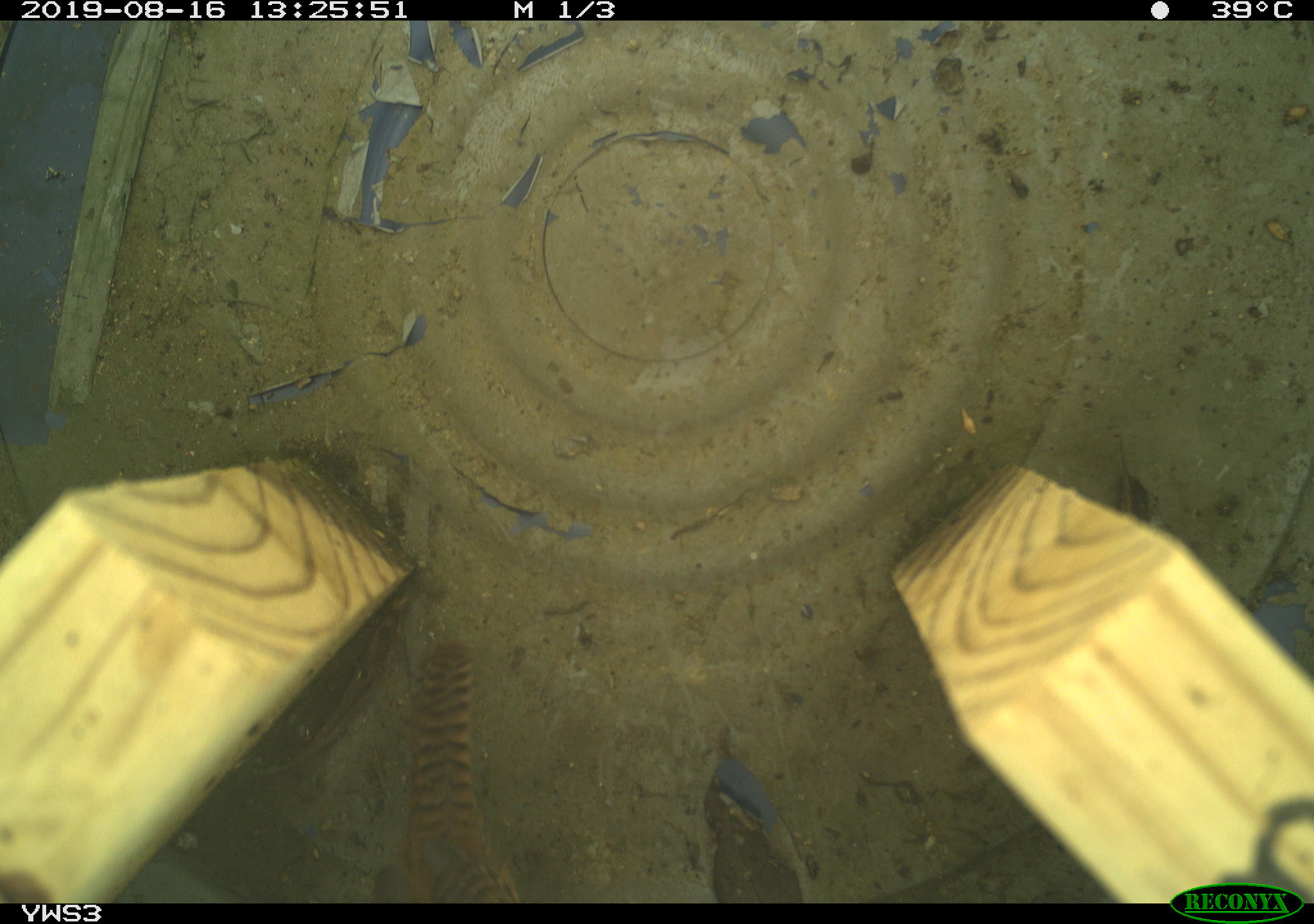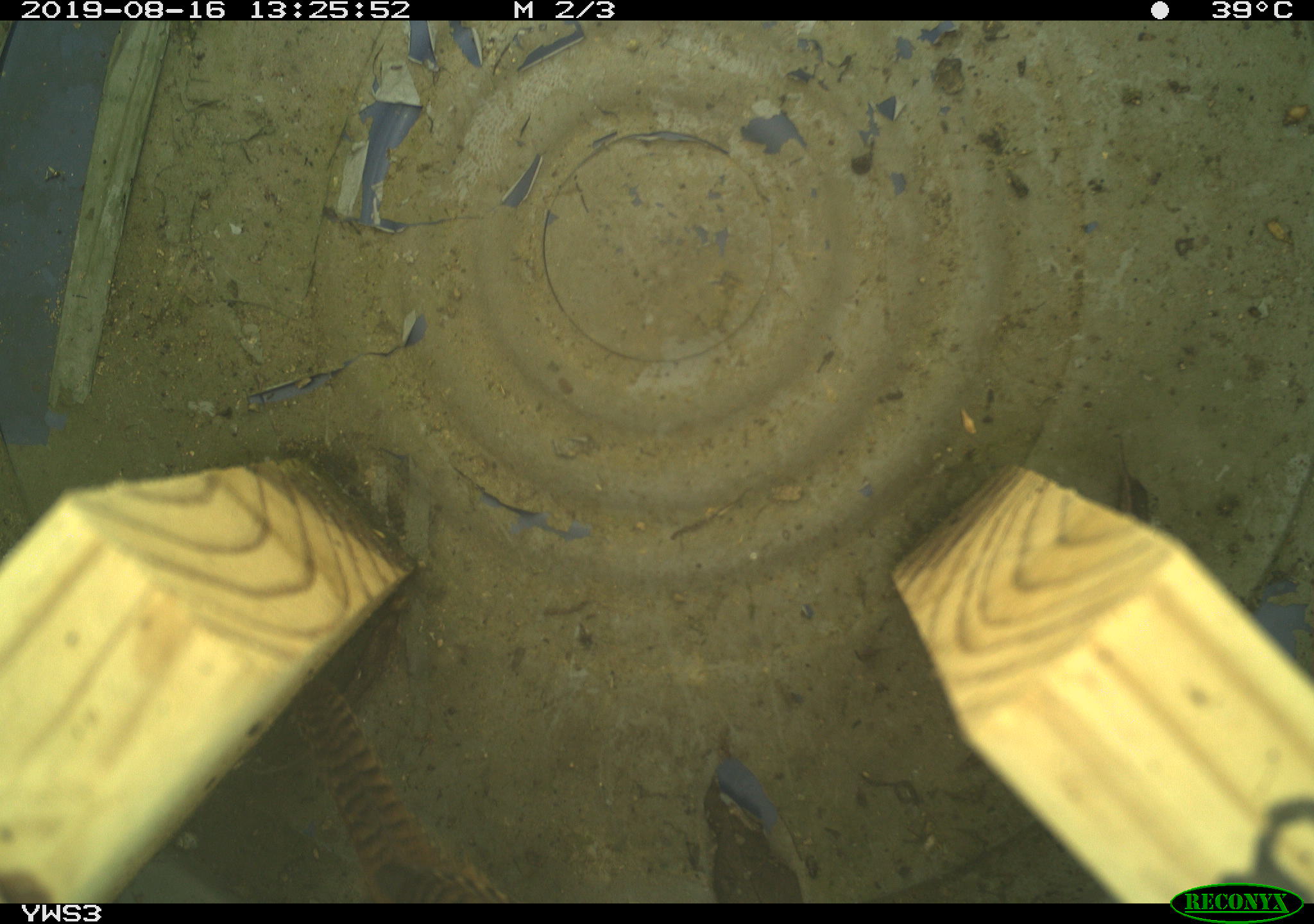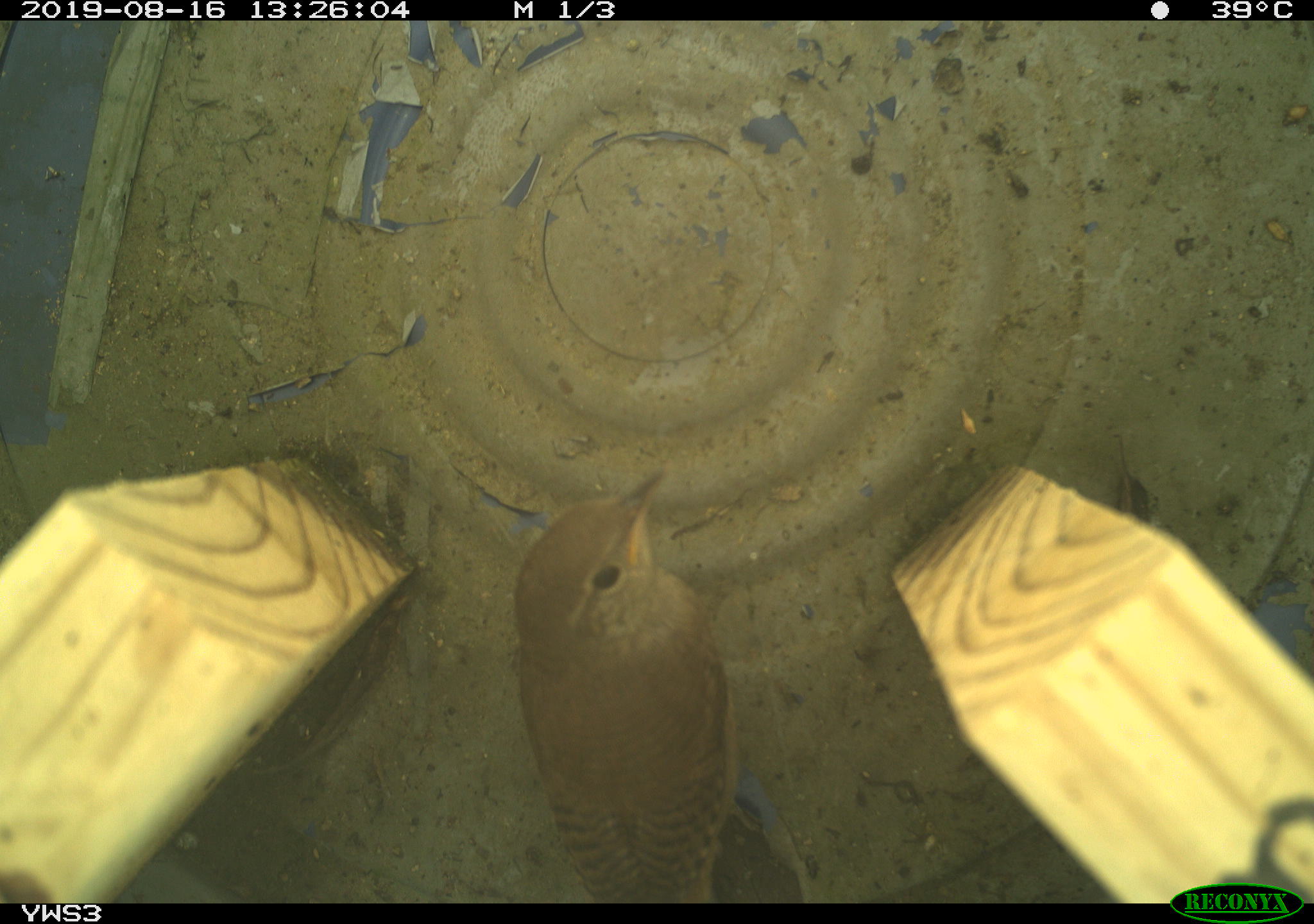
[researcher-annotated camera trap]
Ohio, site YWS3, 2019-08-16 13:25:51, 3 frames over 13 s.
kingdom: Animalia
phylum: Chordata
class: Aves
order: Passeriformes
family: Troglodytidae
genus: Troglodytes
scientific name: Troglodytes aedon aedon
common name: northern house wren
Northern house wren (Troglodytes aedon aedon).